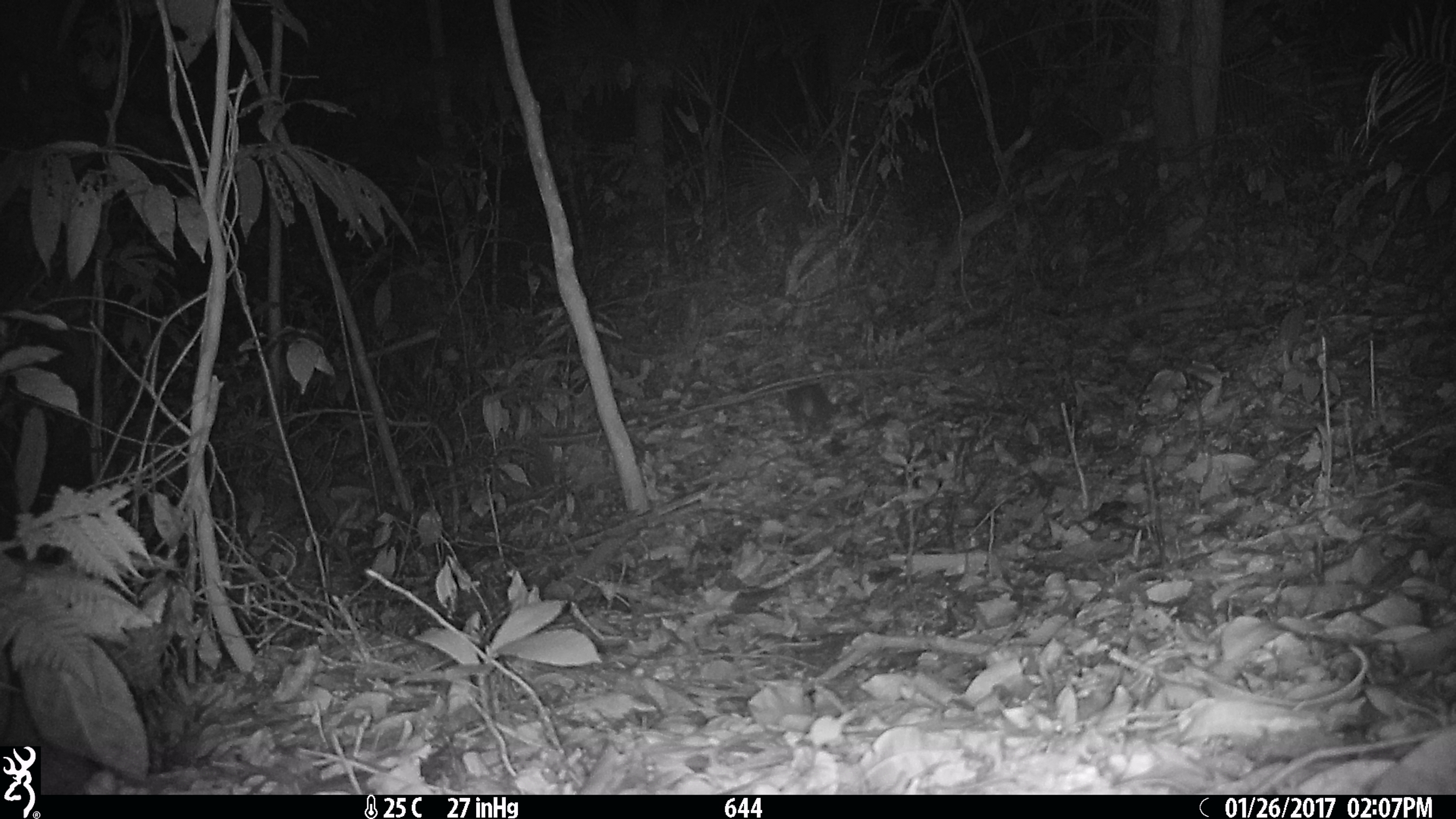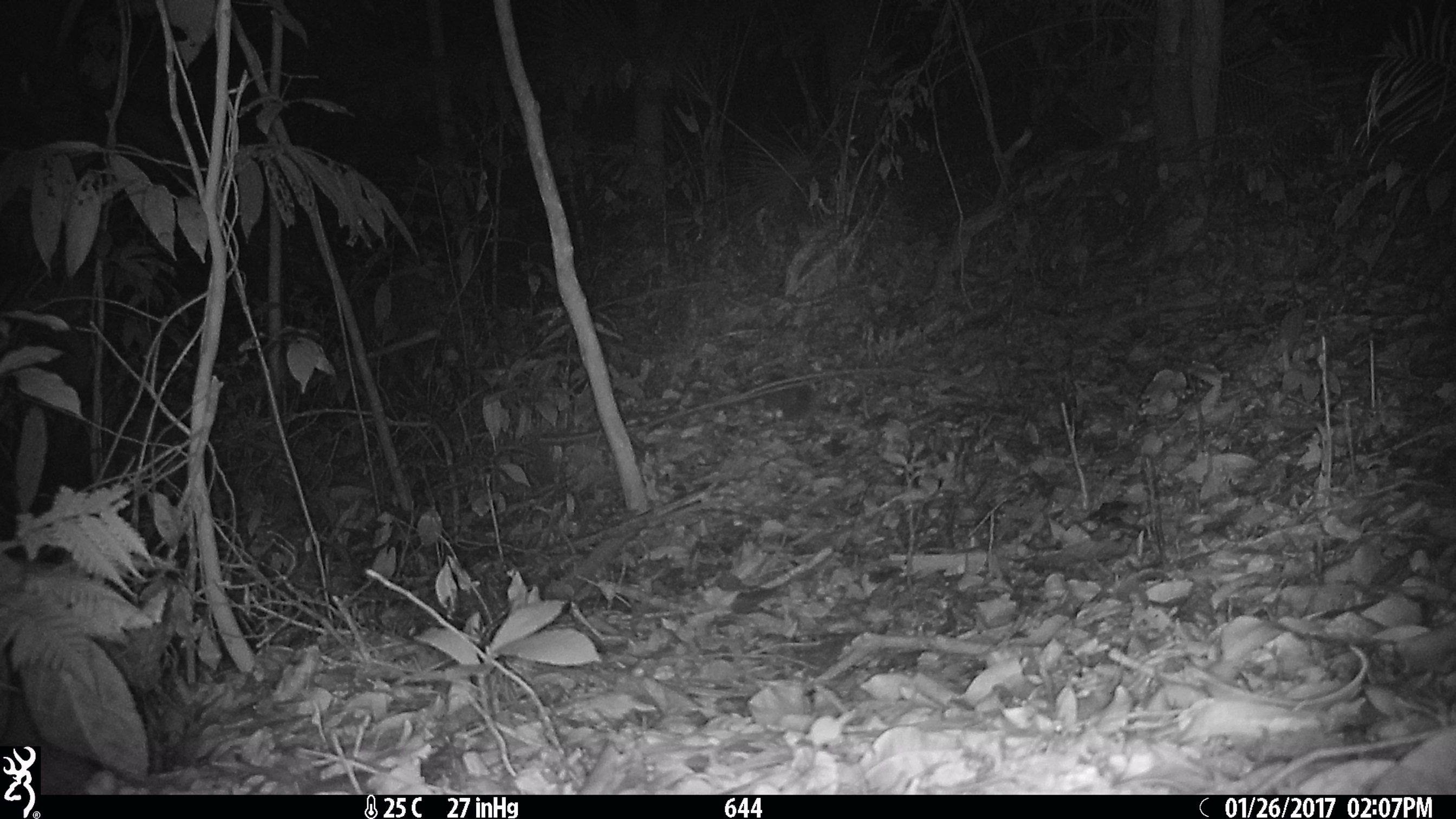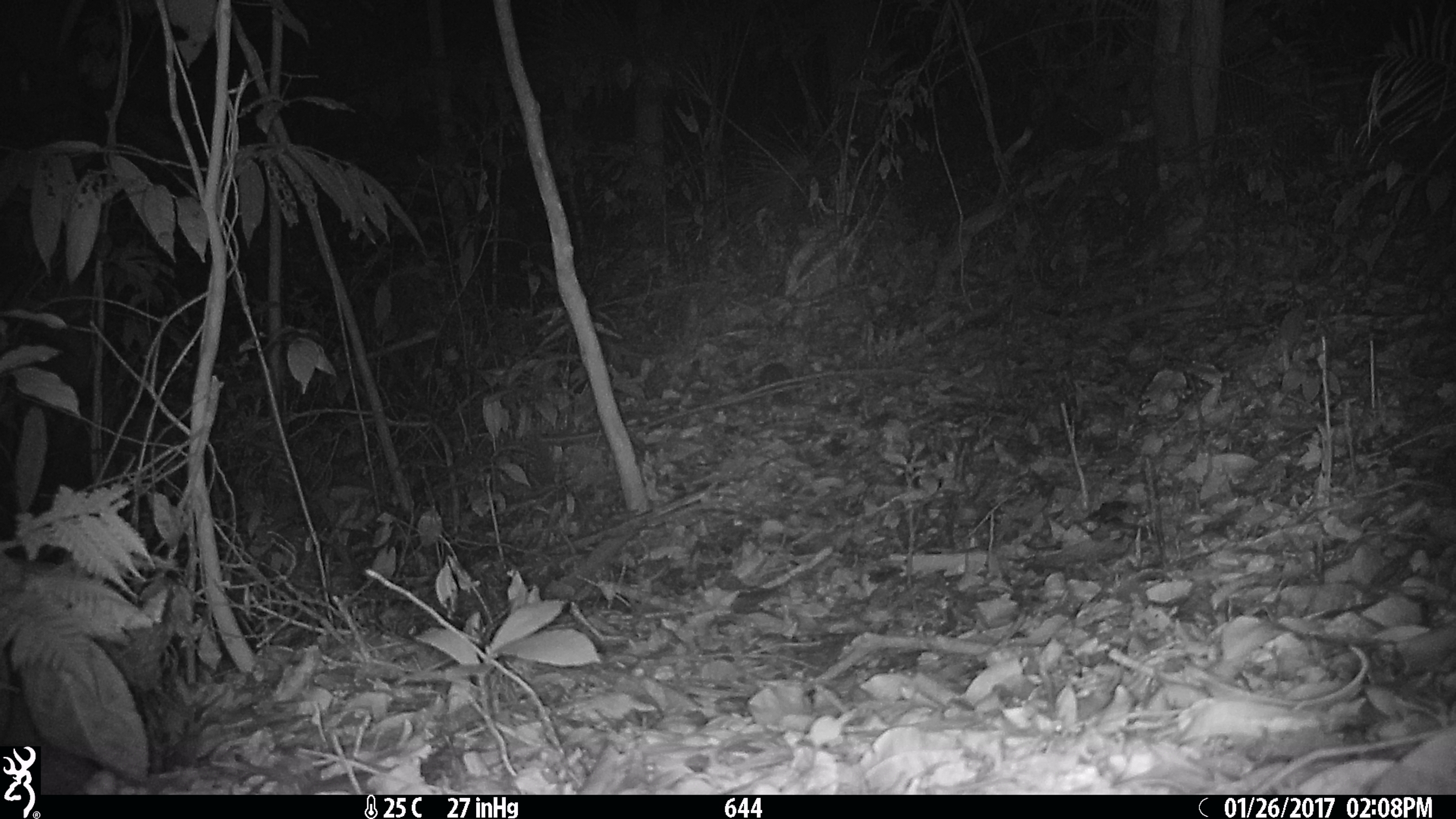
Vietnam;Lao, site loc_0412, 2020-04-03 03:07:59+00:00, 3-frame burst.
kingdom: Animalia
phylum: Chordata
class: Mammalia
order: Carnivora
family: Mustelidae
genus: Melogale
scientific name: Melogale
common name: ferret badger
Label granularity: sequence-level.